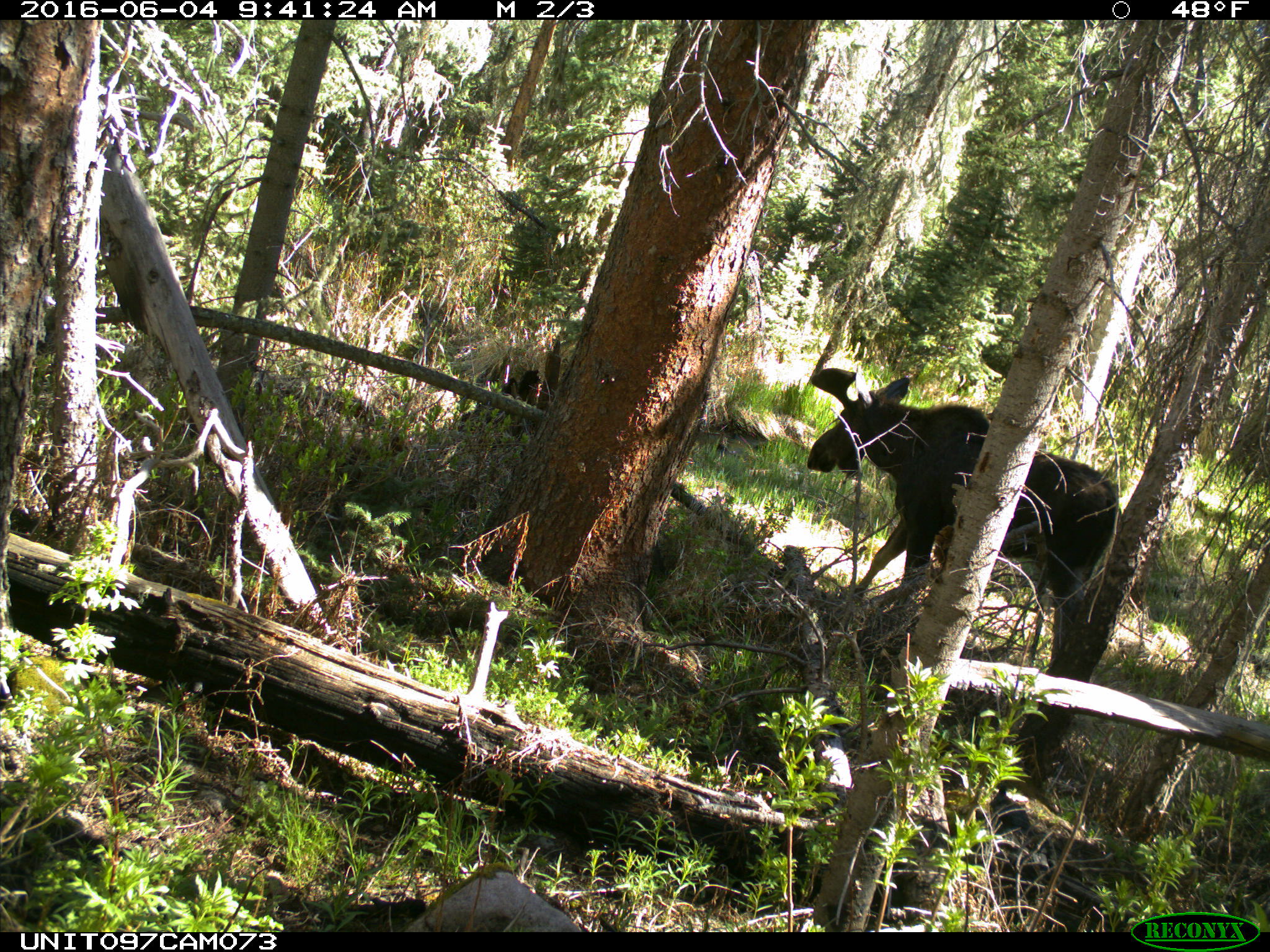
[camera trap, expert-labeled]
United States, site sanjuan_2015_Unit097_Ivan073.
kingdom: Animalia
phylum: Chordata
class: Mammalia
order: Artiodactyla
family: Cervidae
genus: Alces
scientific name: Alces alces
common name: moose